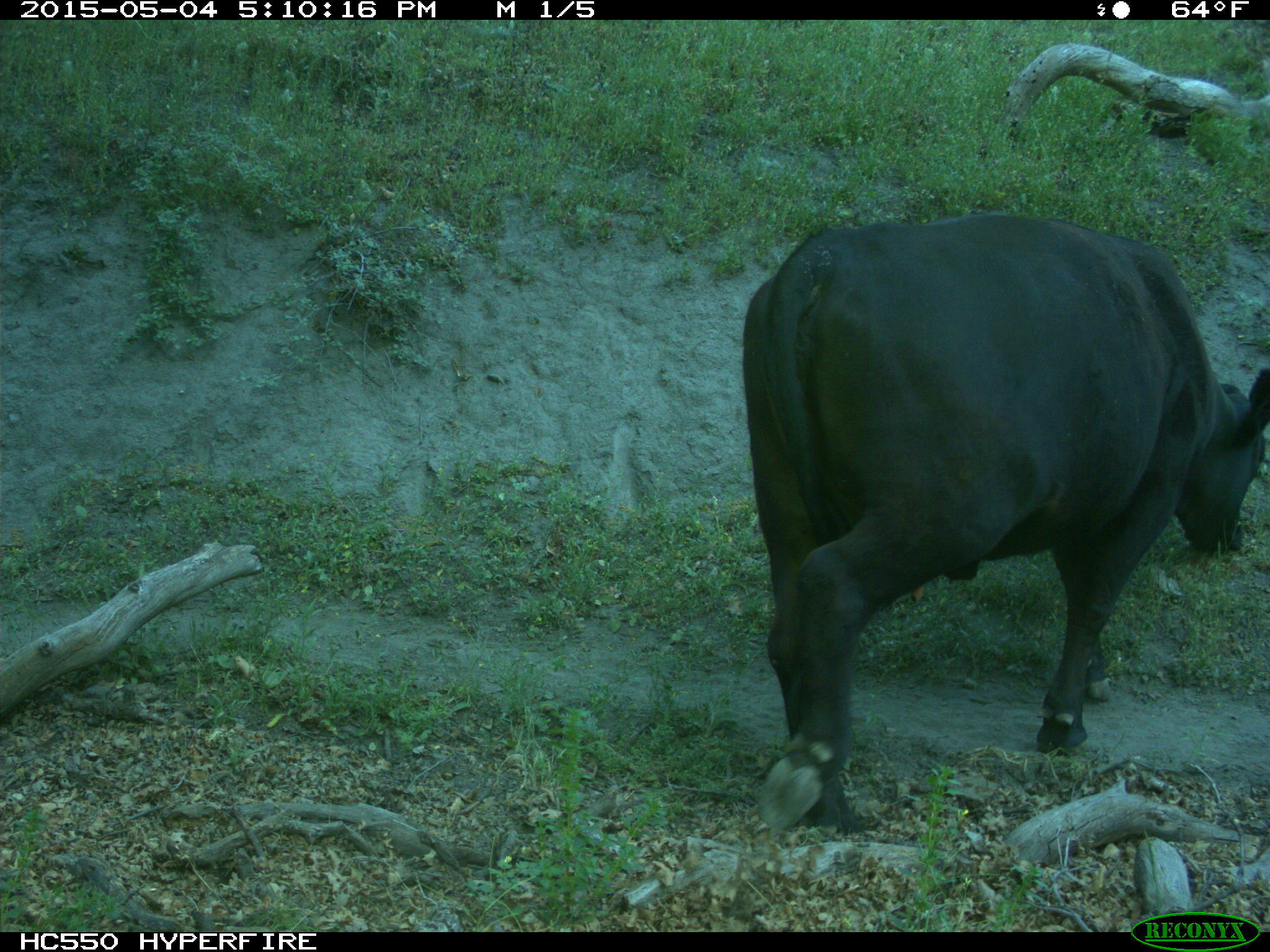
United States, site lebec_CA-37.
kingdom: Animalia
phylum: Chordata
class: Mammalia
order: Artiodactyla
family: Bovidae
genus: Bos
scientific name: Bos taurus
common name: domestic cow